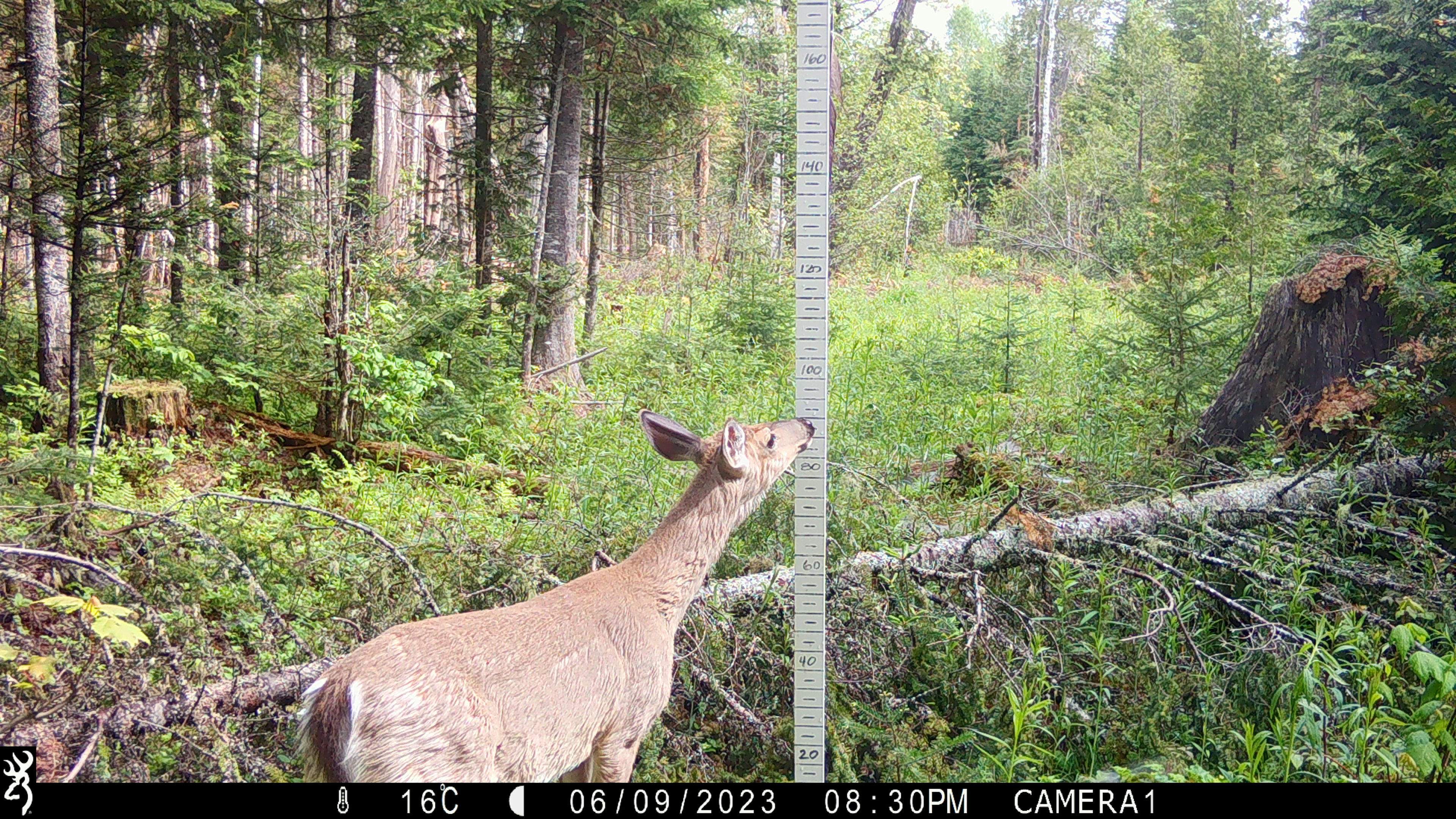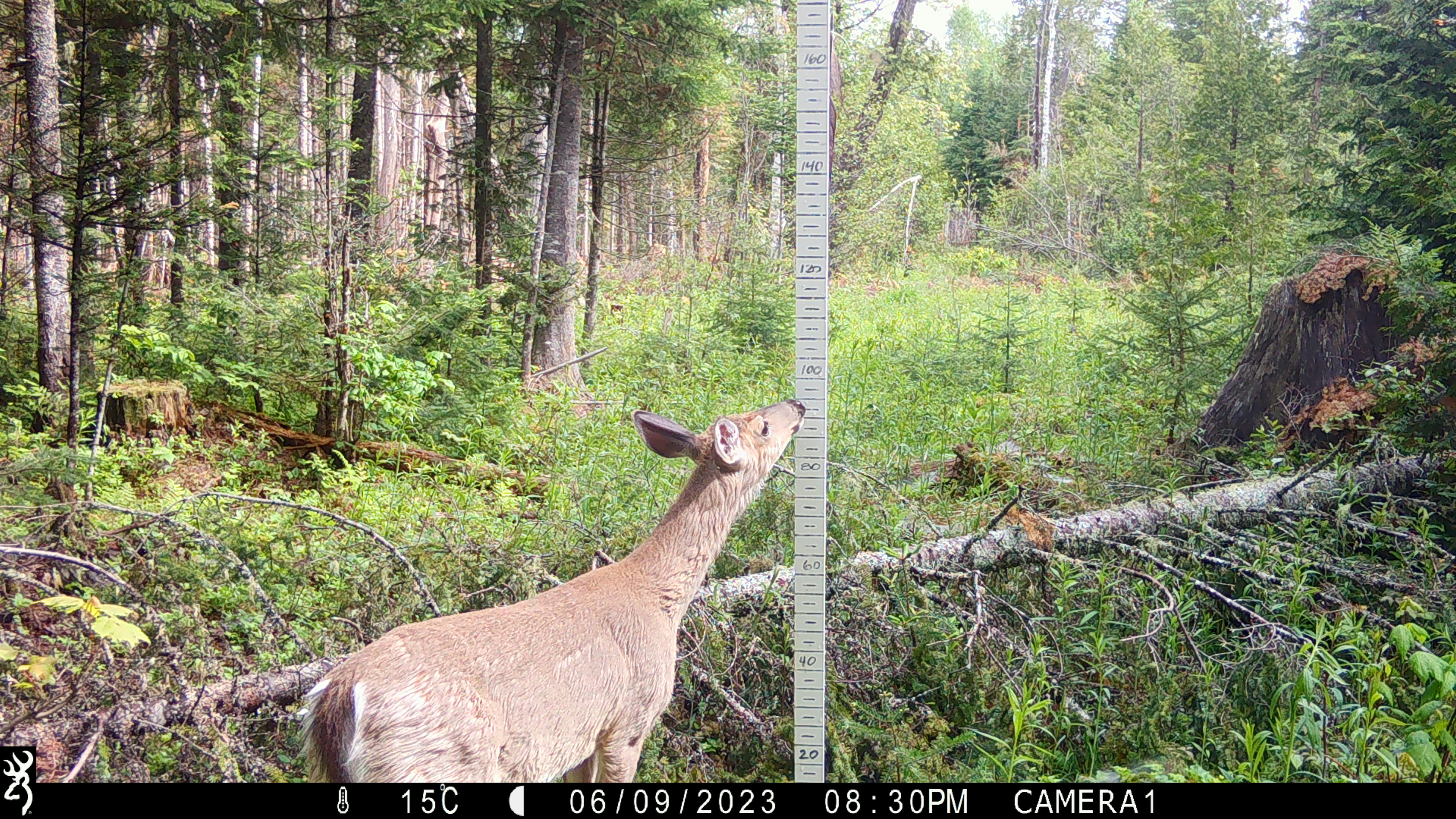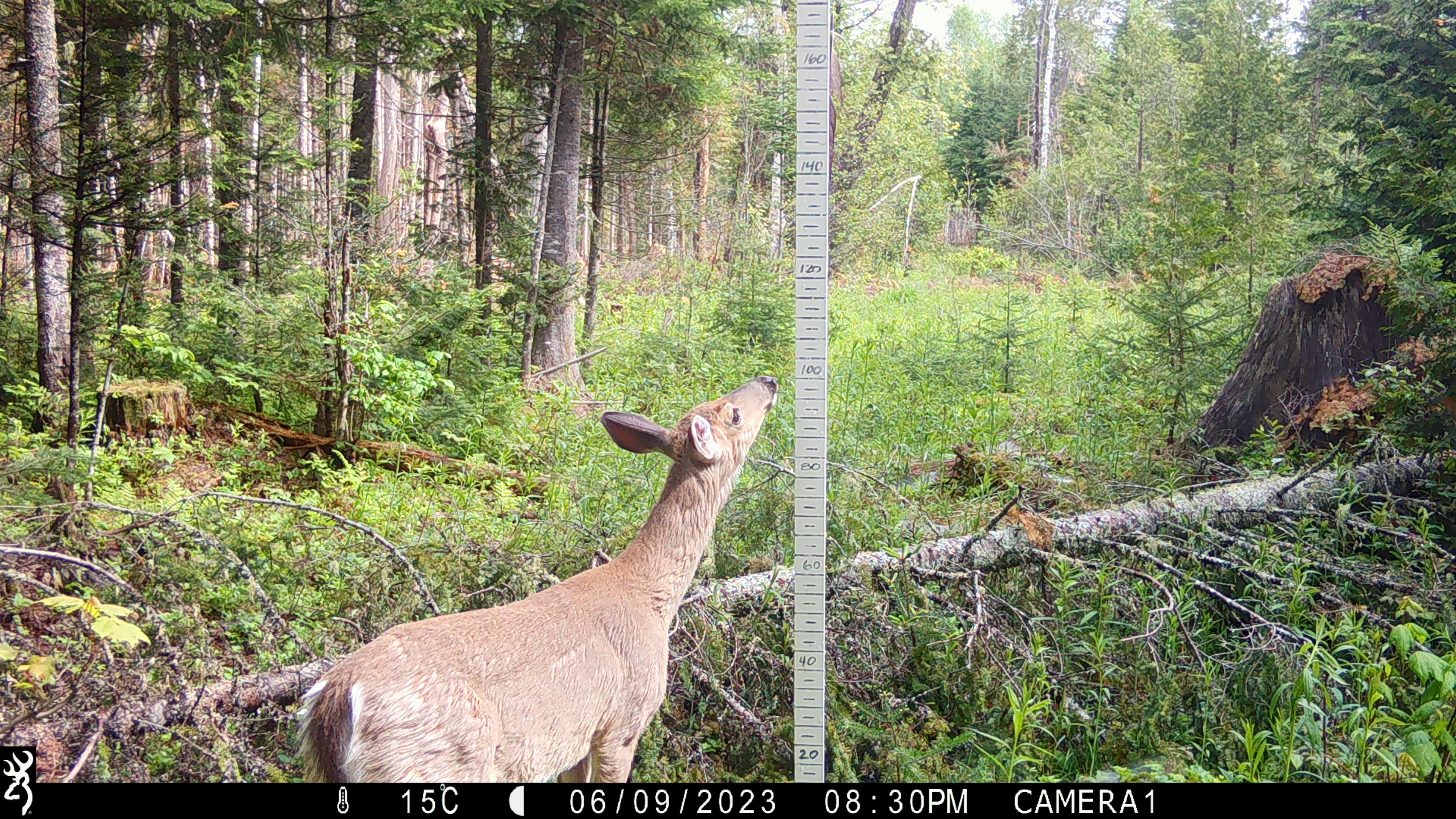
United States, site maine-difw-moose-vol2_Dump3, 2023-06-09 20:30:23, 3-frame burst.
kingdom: Animalia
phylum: Chordata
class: Mammalia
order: Artiodactyla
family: Cervidae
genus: Odocoileus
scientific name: Odocoileus virginianus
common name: white-tailed deer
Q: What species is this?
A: White-tailed deer (Odocoileus virginianus).